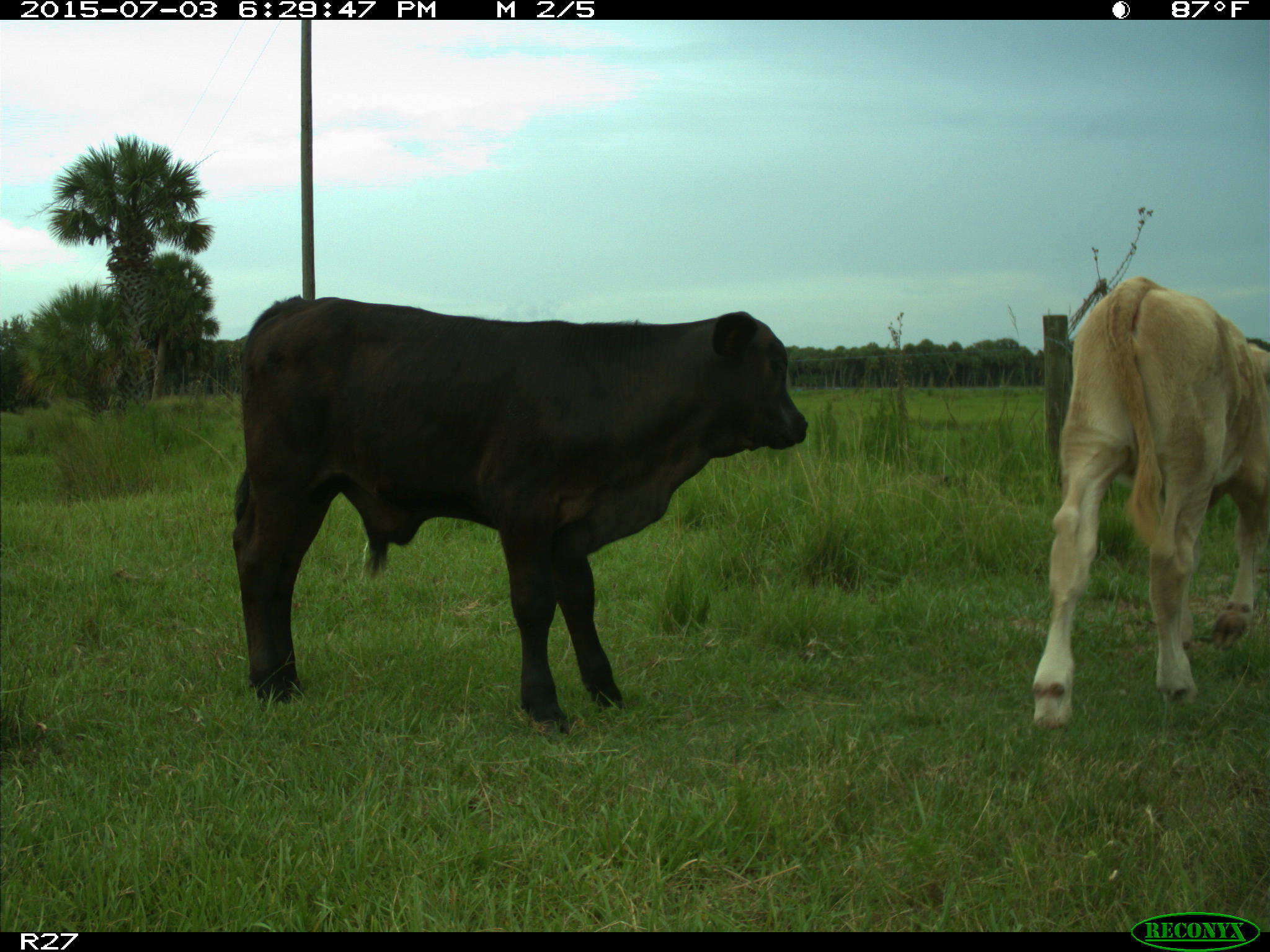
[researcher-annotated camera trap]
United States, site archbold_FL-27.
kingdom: Animalia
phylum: Chordata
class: Mammalia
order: Artiodactyla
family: Bovidae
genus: Bos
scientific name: Bos taurus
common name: domestic cow